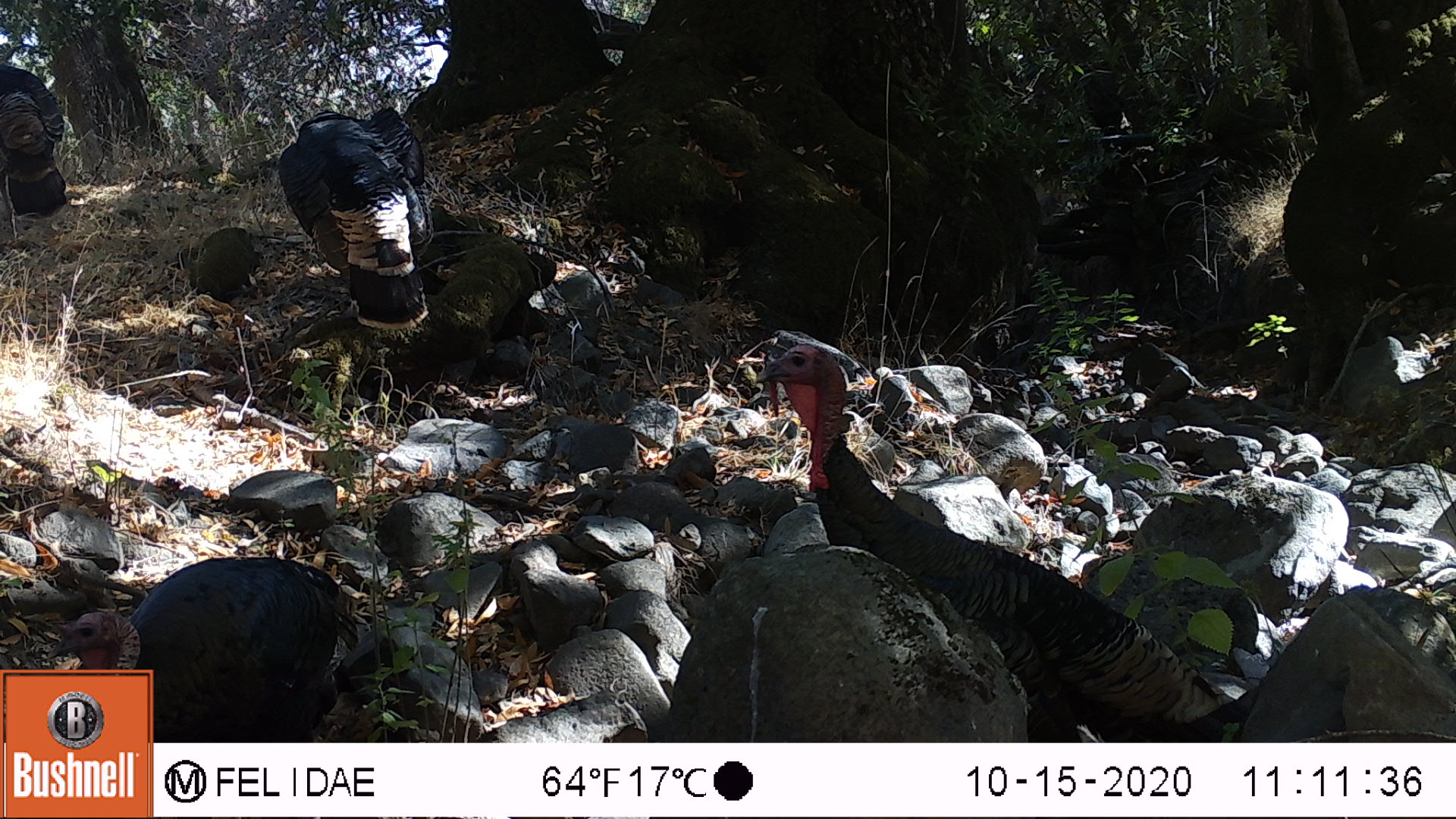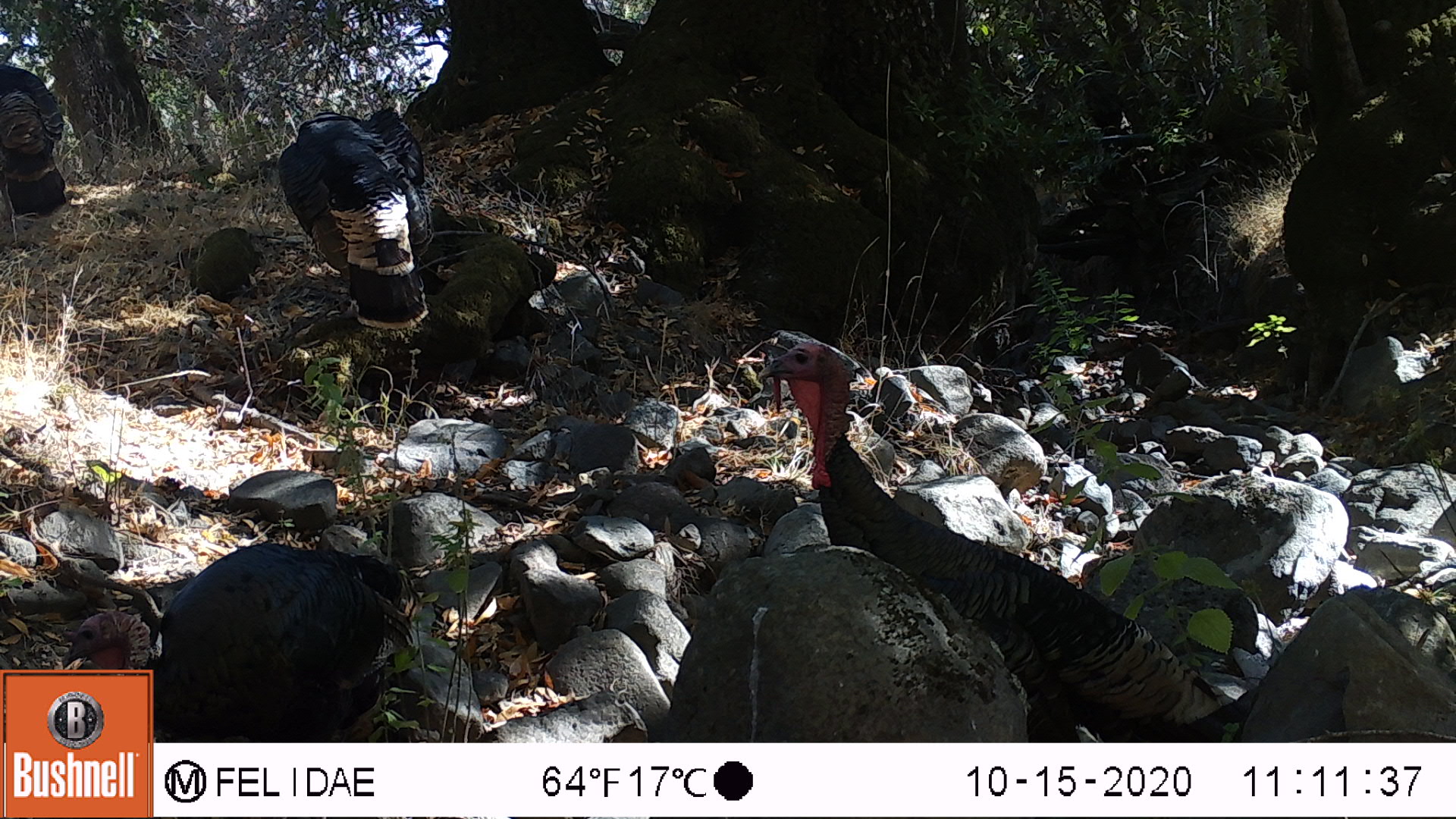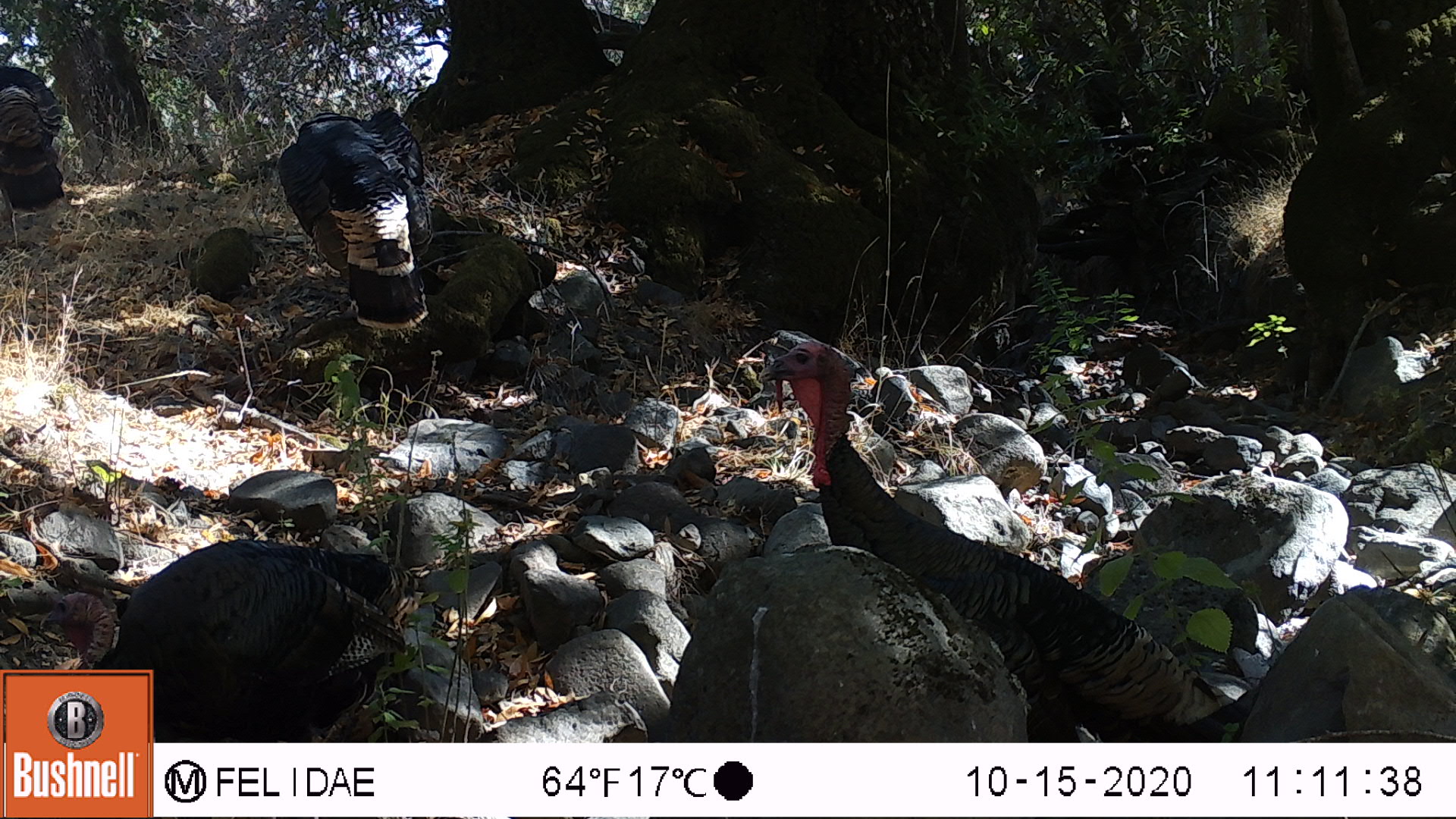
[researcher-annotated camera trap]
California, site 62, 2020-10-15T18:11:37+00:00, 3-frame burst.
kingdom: Animalia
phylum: Chordata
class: Aves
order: Cathartiformes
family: Cathartidae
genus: Cathartes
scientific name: Cathartes aura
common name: turkey vulture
Turkey vulture (Cathartes aura).